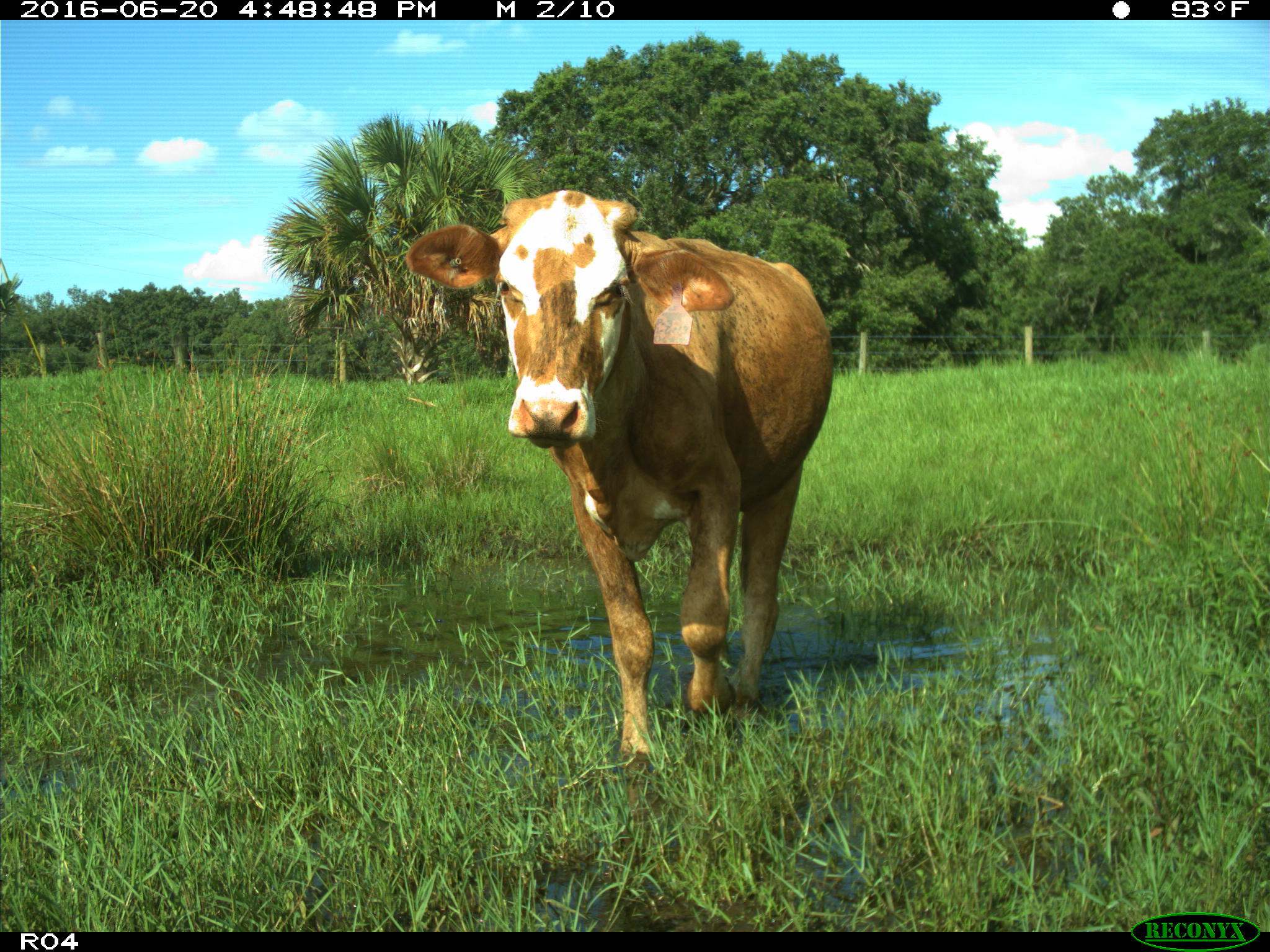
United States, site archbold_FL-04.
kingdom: Animalia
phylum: Chordata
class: Mammalia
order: Artiodactyla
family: Bovidae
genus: Bos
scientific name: Bos taurus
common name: domestic cow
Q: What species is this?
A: Bos taurus (domestic cow).